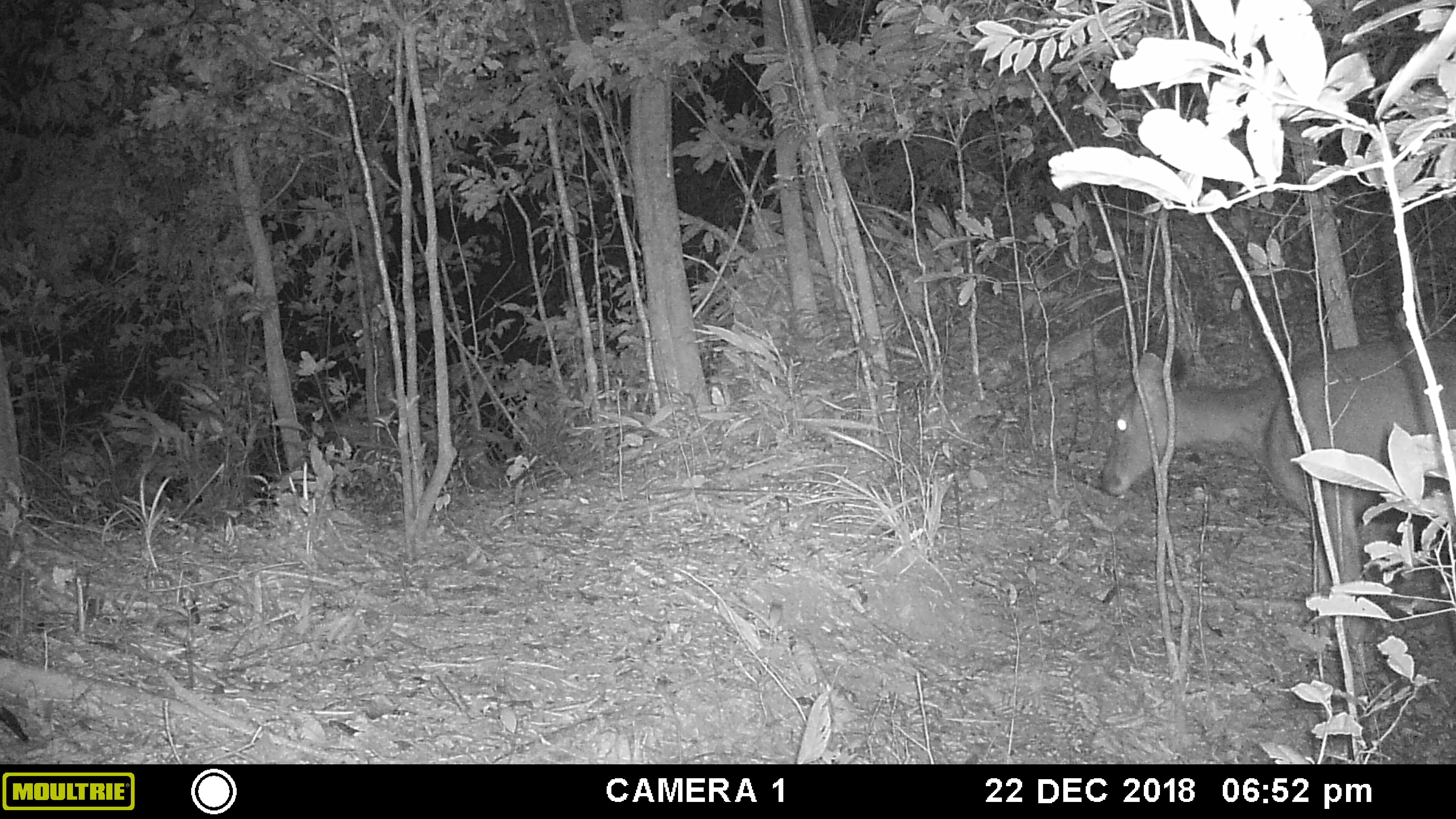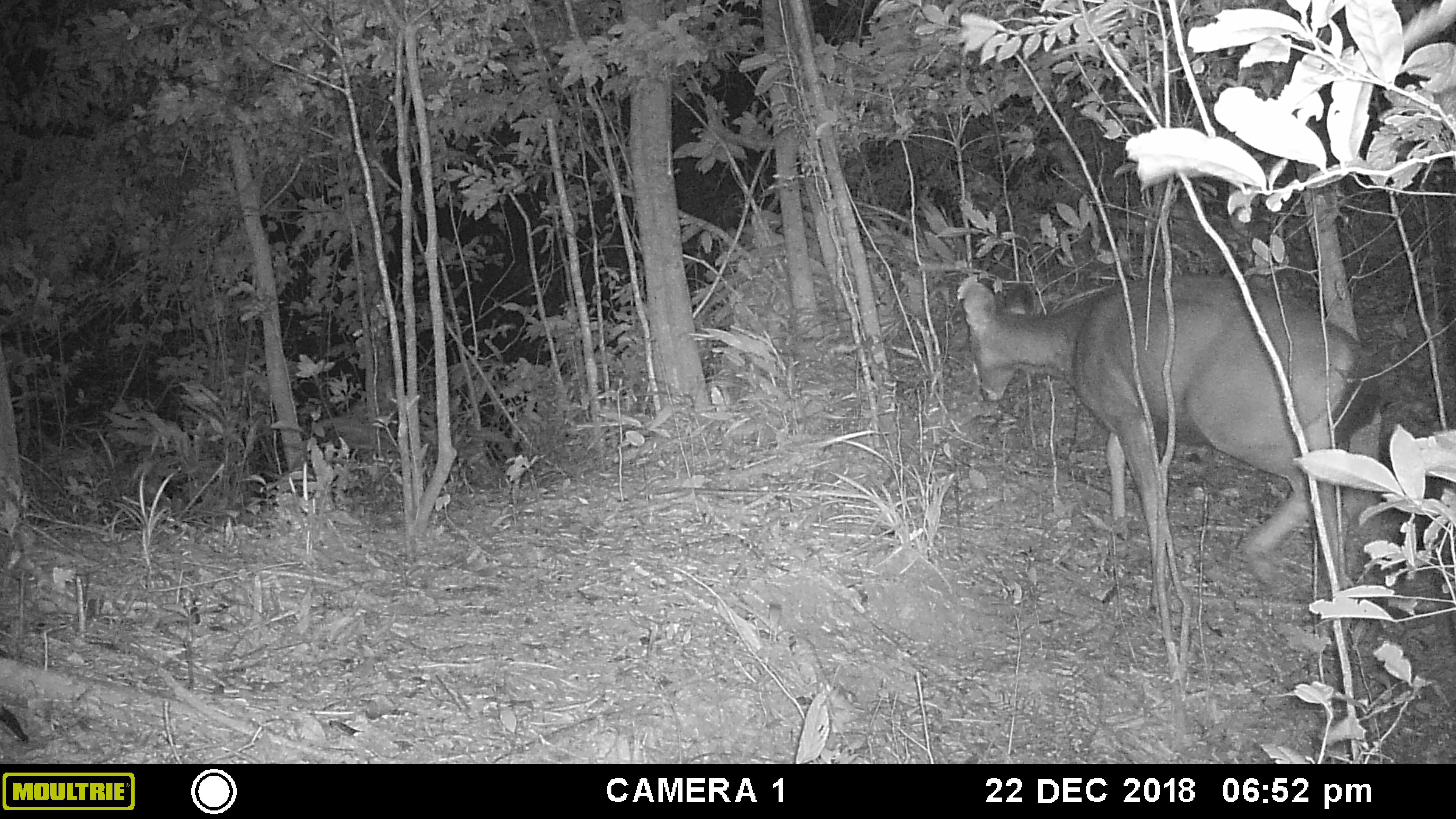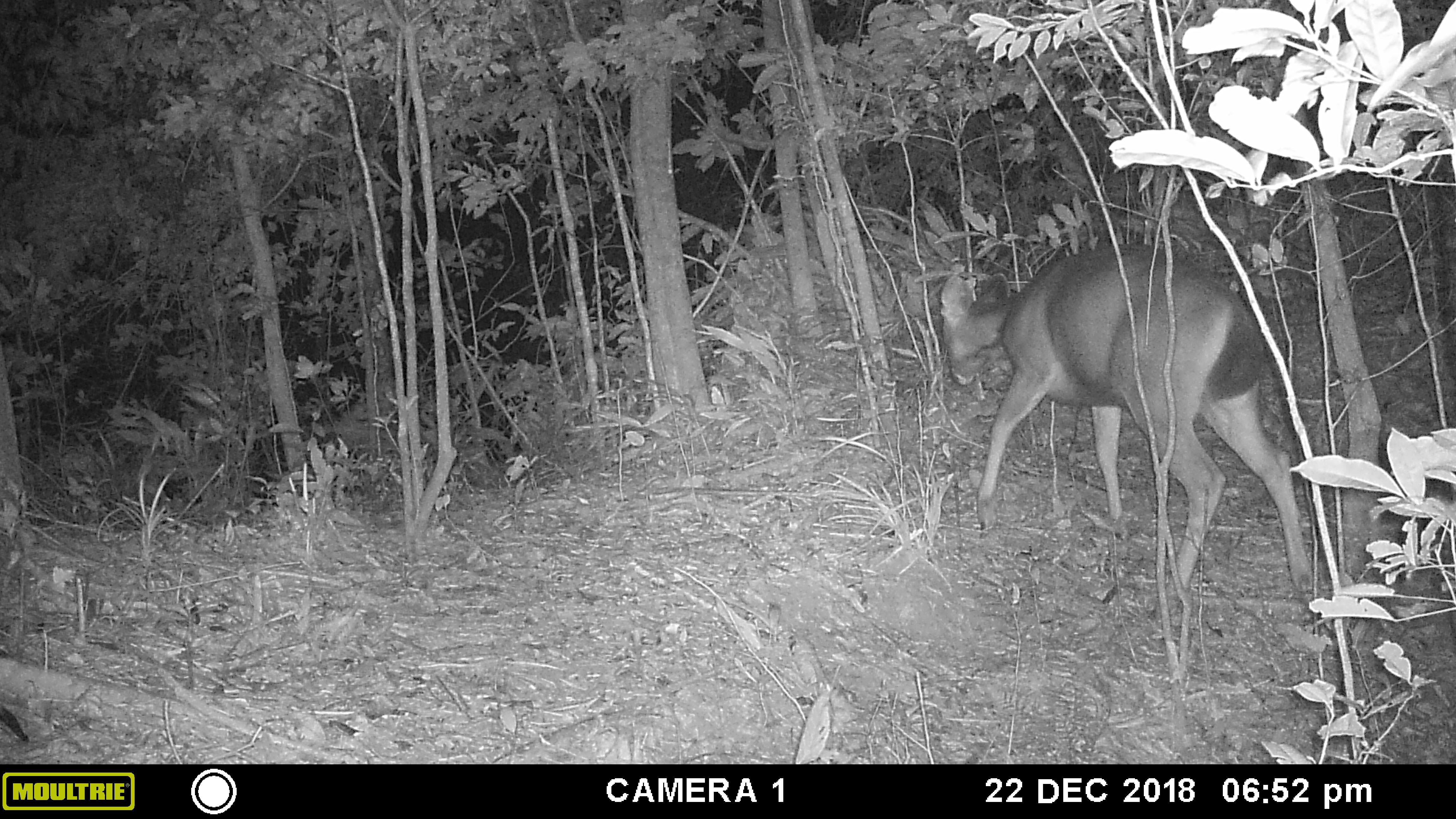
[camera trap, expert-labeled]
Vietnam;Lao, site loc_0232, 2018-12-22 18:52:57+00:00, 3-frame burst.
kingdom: Animalia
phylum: Chordata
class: Mammalia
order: Artiodactyla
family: Cervidae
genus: Rusa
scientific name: Rusa unicolor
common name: sambar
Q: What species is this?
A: Sambar (Rusa unicolor).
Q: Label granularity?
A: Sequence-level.